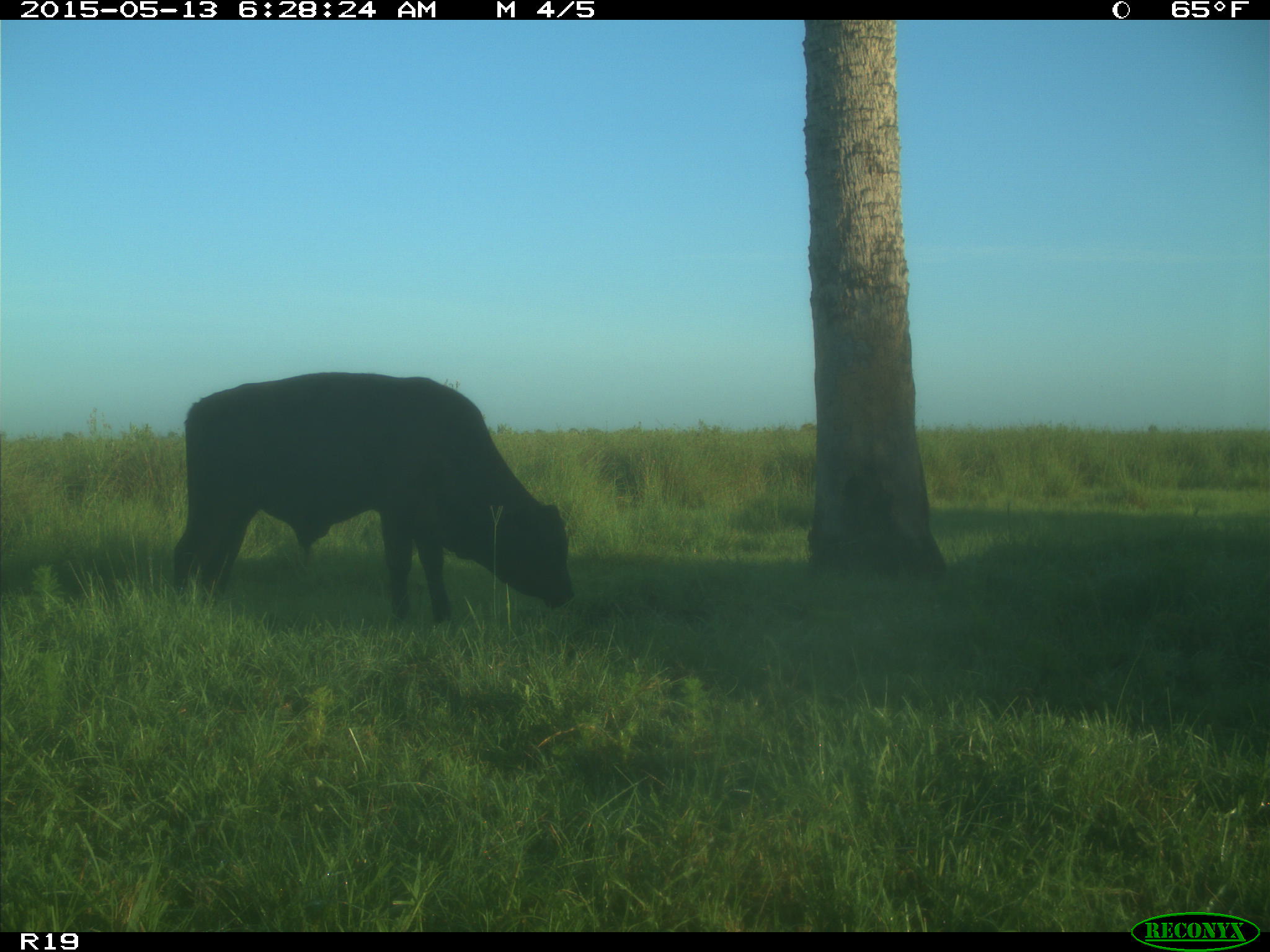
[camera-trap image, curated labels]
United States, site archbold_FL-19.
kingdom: Animalia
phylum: Chordata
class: Mammalia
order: Artiodactyla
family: Bovidae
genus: Bos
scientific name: Bos taurus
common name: domestic cow